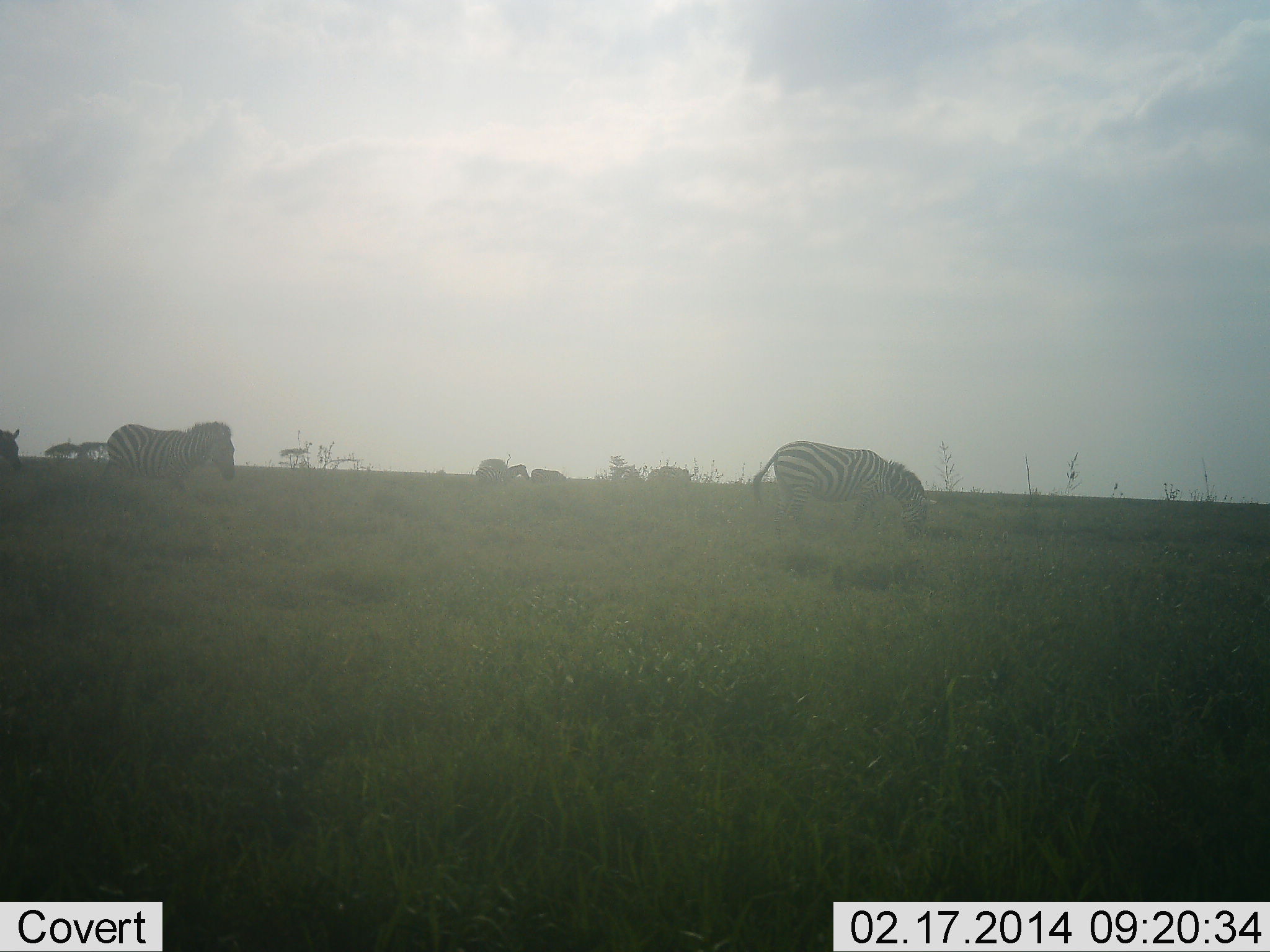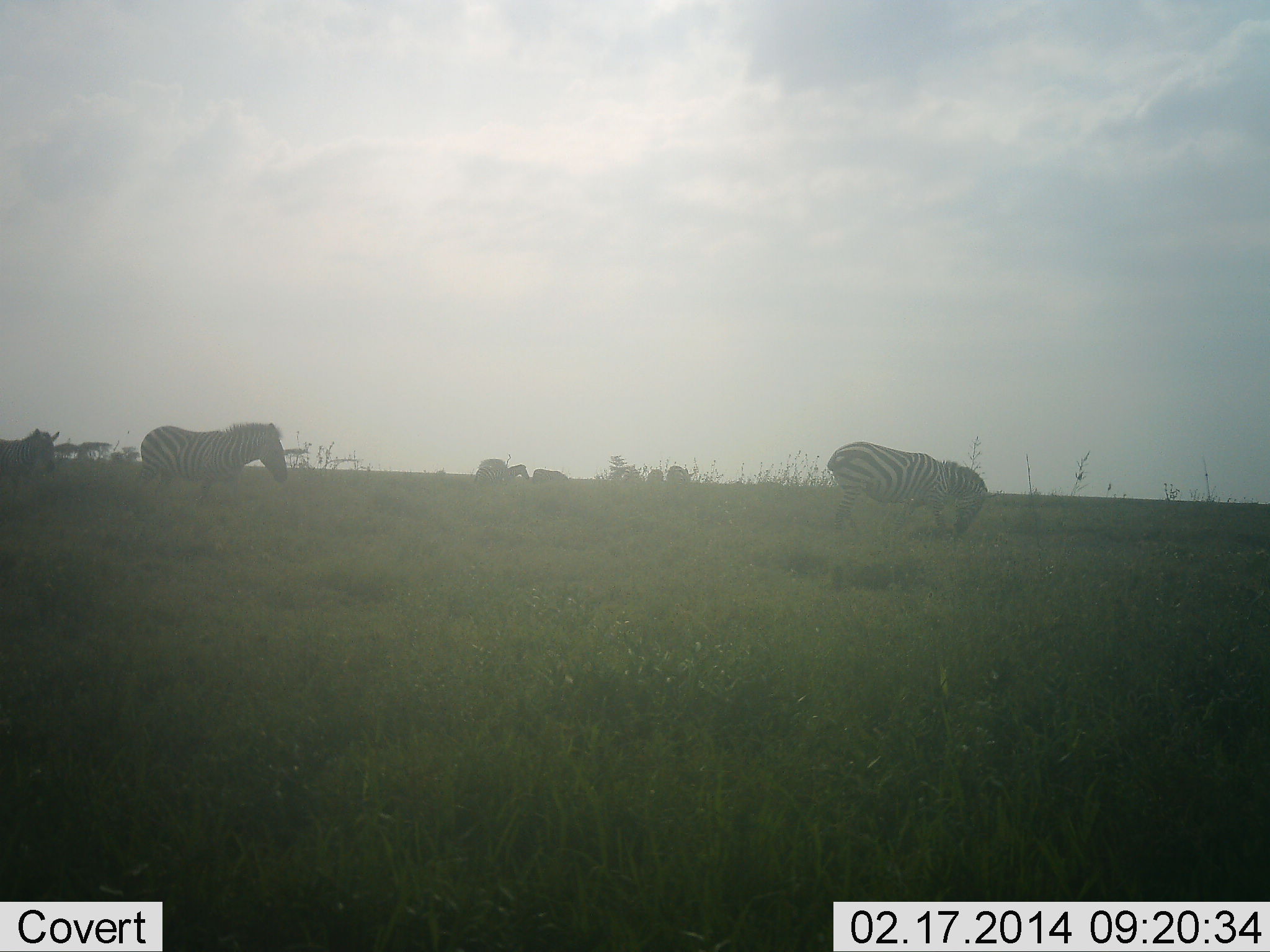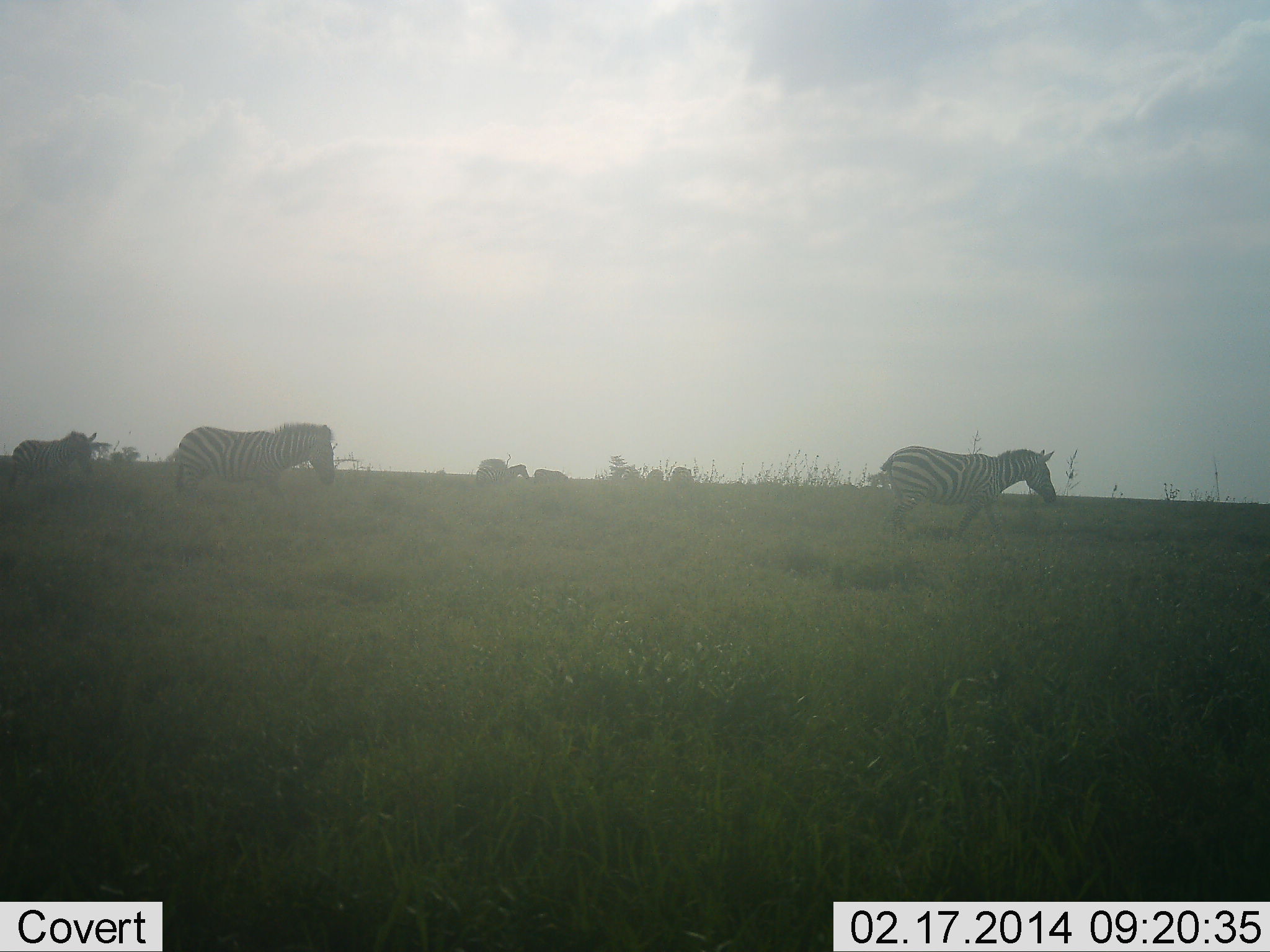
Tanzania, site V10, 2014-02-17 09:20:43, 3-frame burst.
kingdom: Animalia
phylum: Chordata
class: Mammalia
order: Perissodactyla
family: Equidae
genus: Equus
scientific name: Equus quagga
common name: plains zebra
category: zebra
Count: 5.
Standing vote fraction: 18%.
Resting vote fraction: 0%.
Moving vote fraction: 91%.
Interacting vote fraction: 0%.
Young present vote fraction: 0%.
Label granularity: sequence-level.